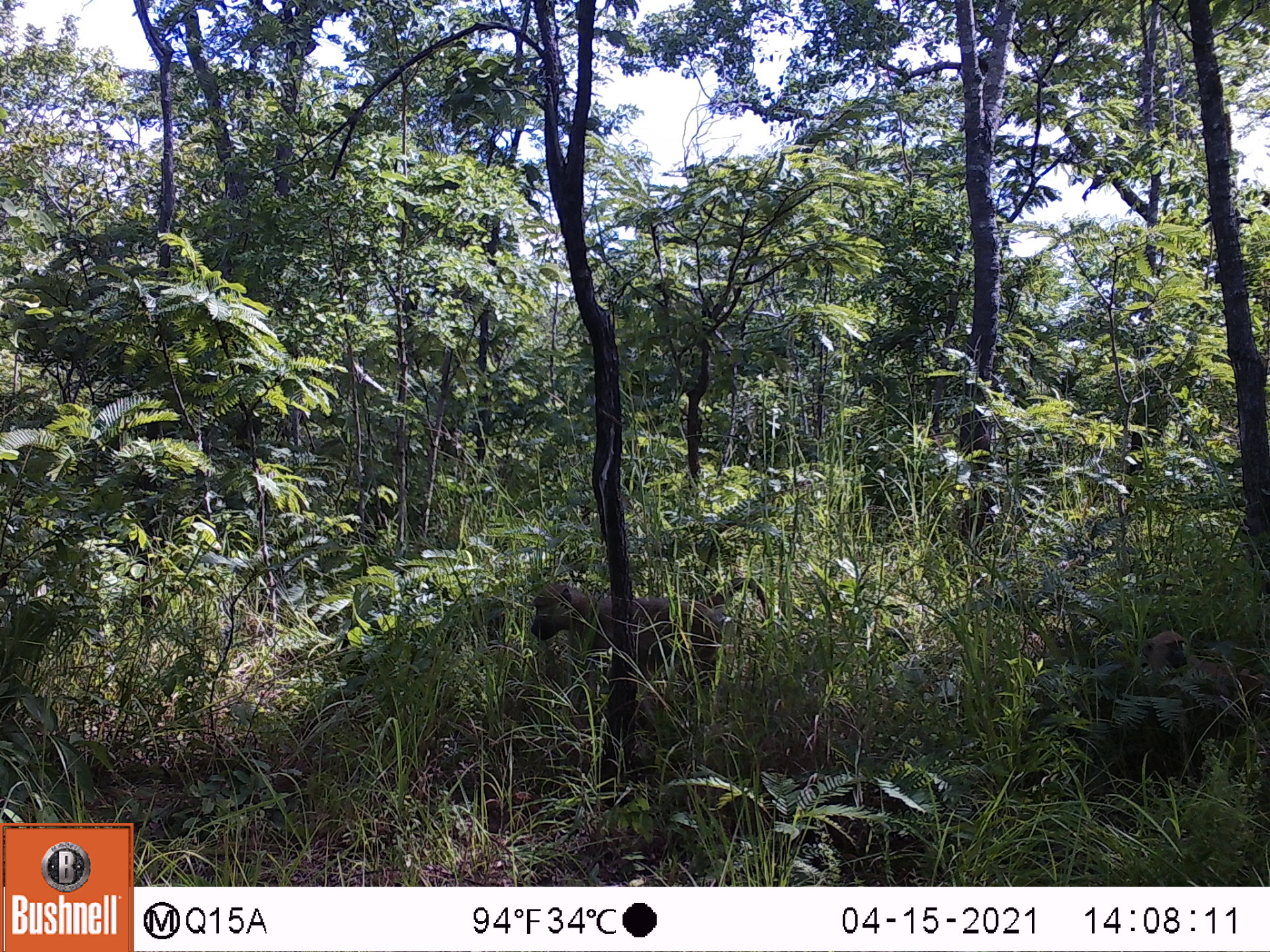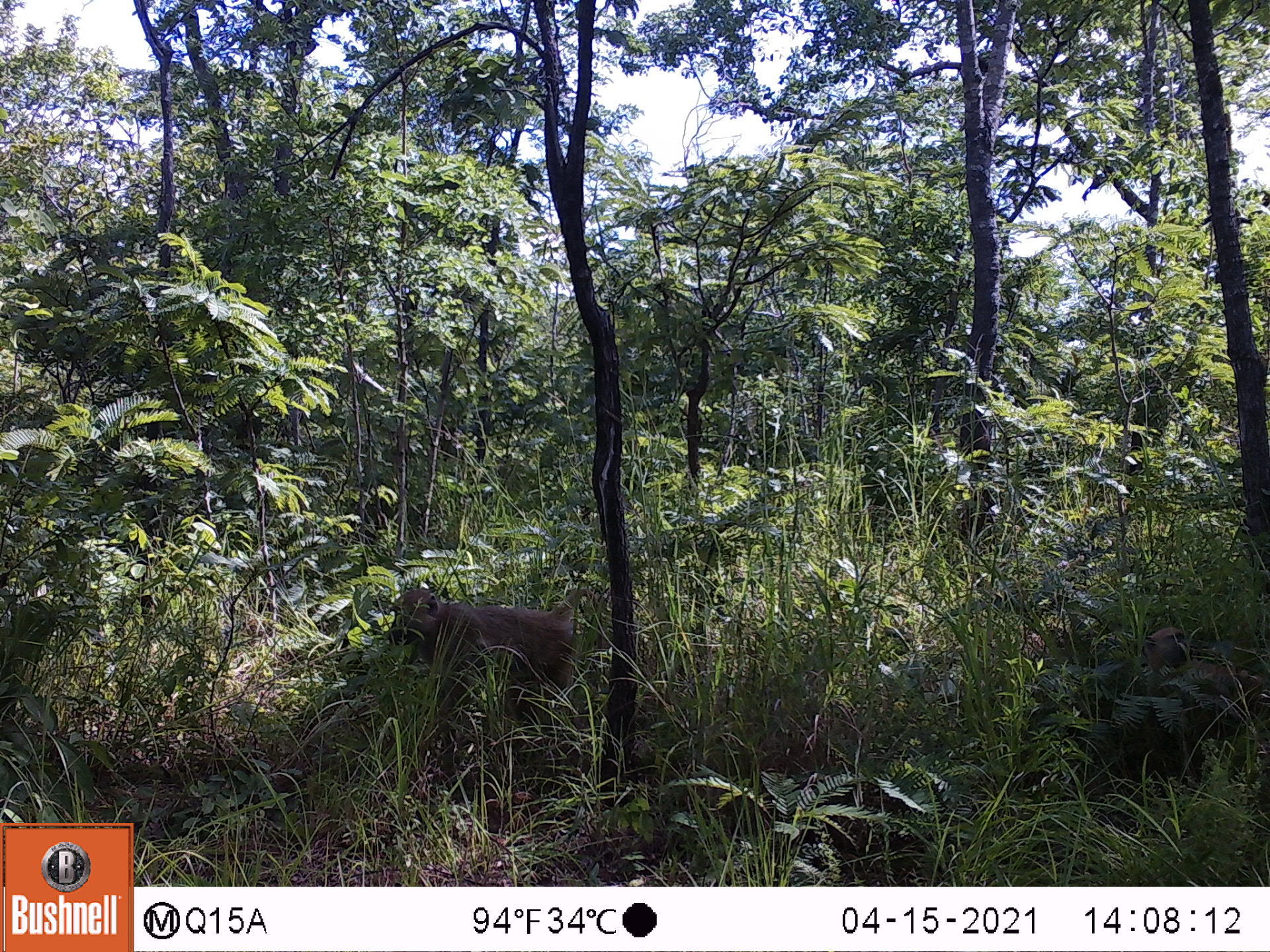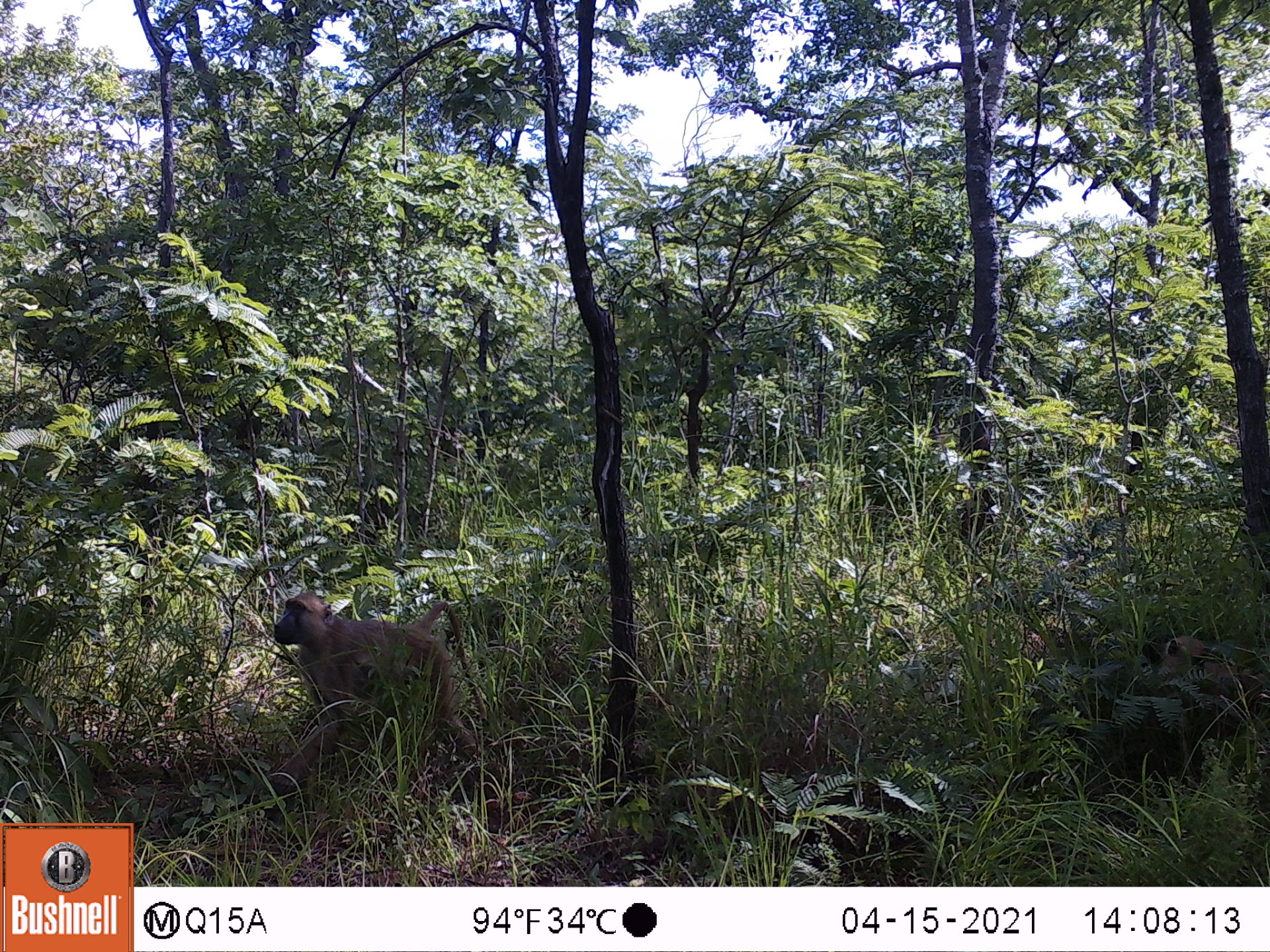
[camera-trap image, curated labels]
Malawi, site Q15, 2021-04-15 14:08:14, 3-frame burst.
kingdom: Animalia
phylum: Chordata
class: Mammalia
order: Primates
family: Cercopithecidae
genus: Papio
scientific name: Papio cynocephalus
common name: yellow baboon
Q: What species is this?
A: Yellow baboon (Papio cynocephalus).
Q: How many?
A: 2.